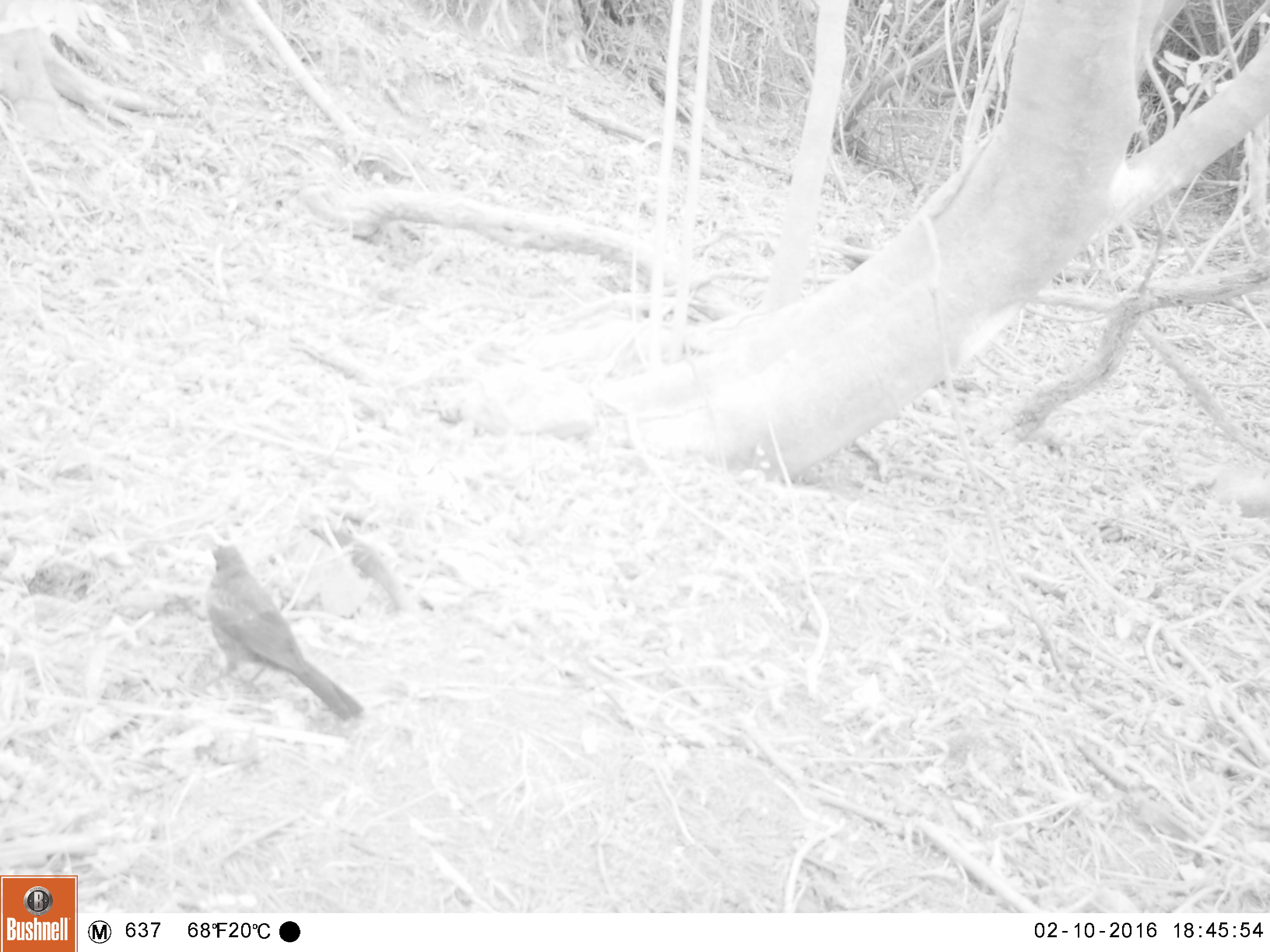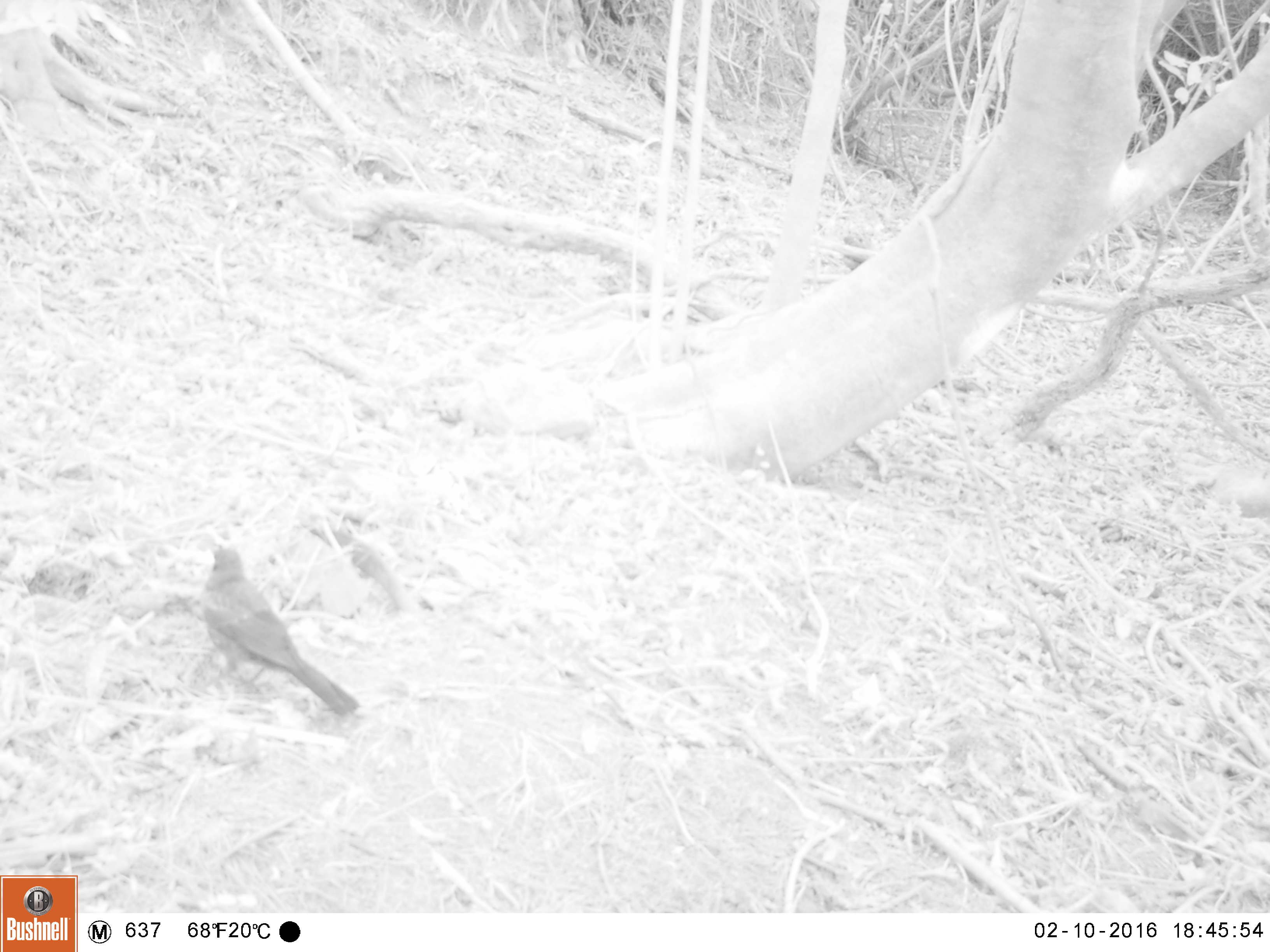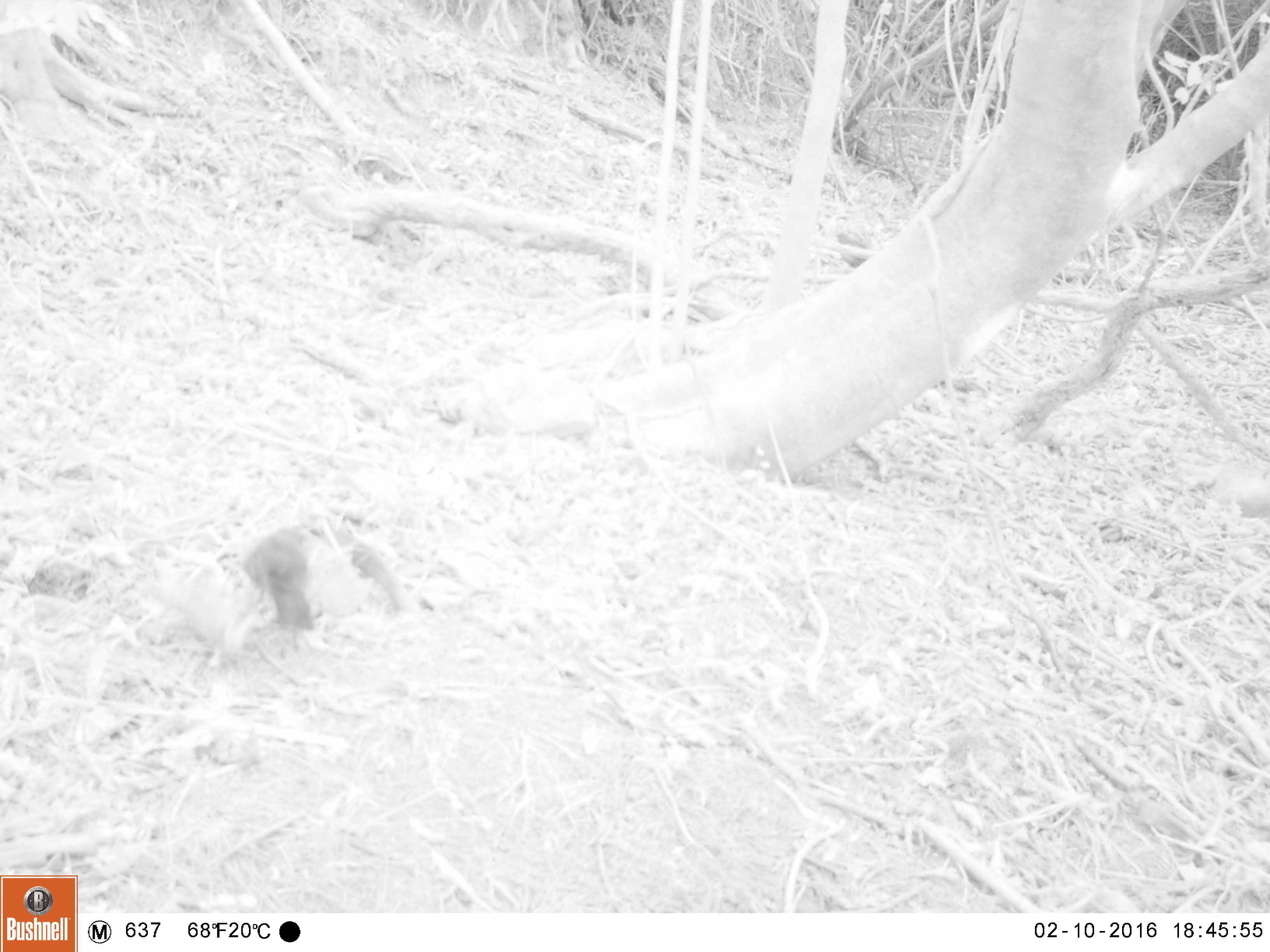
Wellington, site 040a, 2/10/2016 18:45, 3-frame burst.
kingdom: Animalia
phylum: Chordata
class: Aves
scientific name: Aves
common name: bird